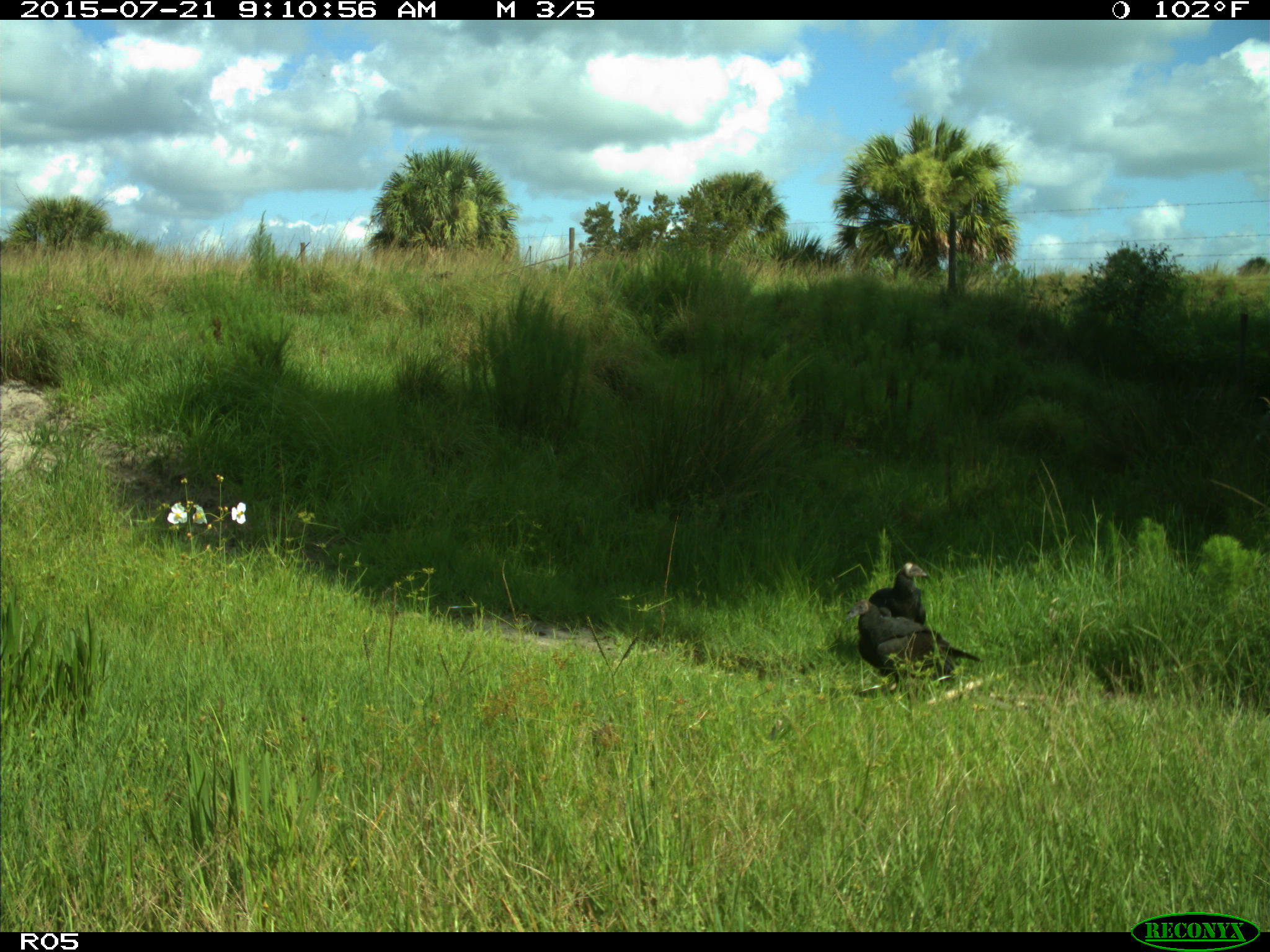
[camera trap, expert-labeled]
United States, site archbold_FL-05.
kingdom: Animalia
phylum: Chordata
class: Aves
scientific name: Aves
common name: birds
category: unidentified bird